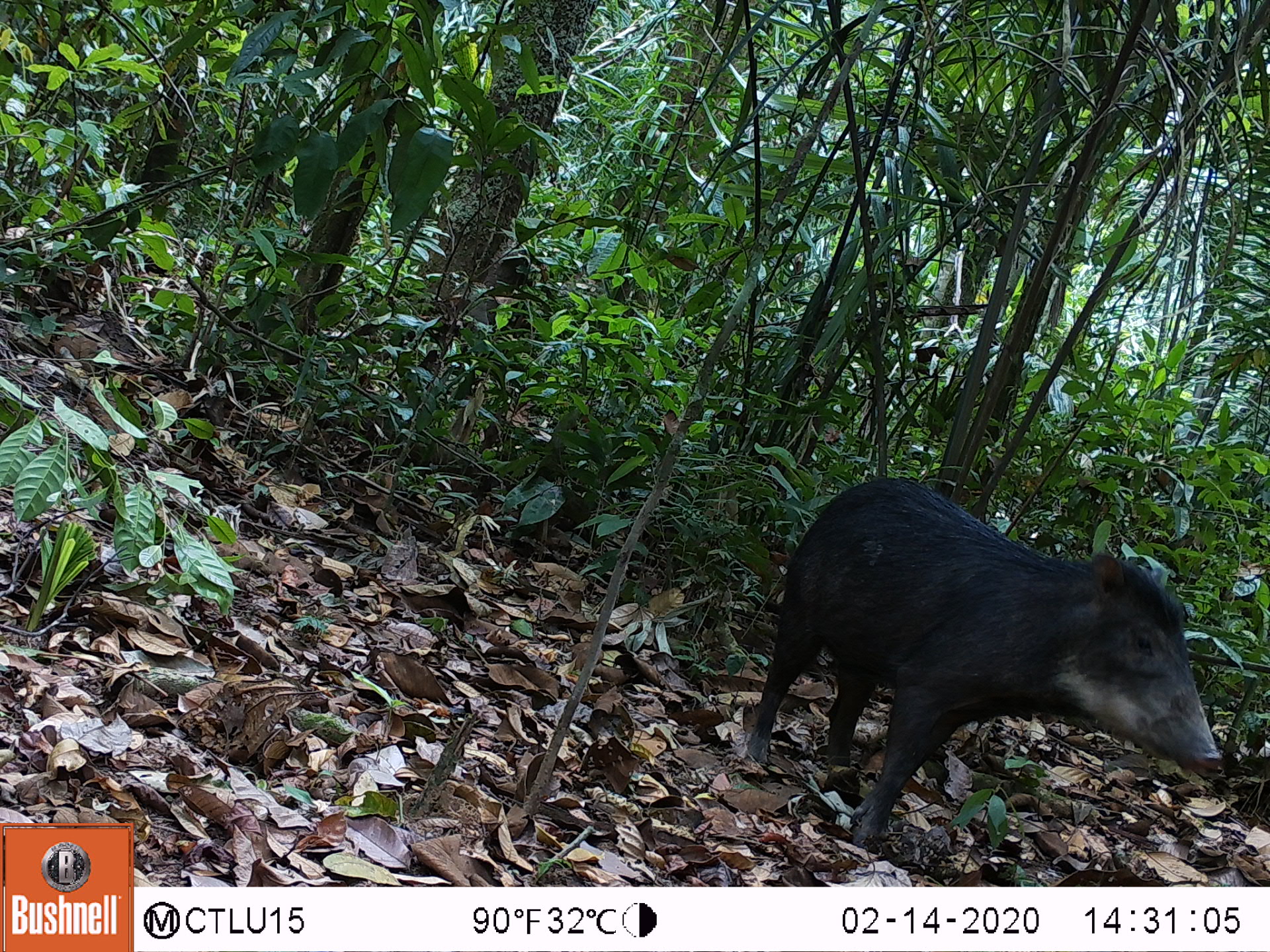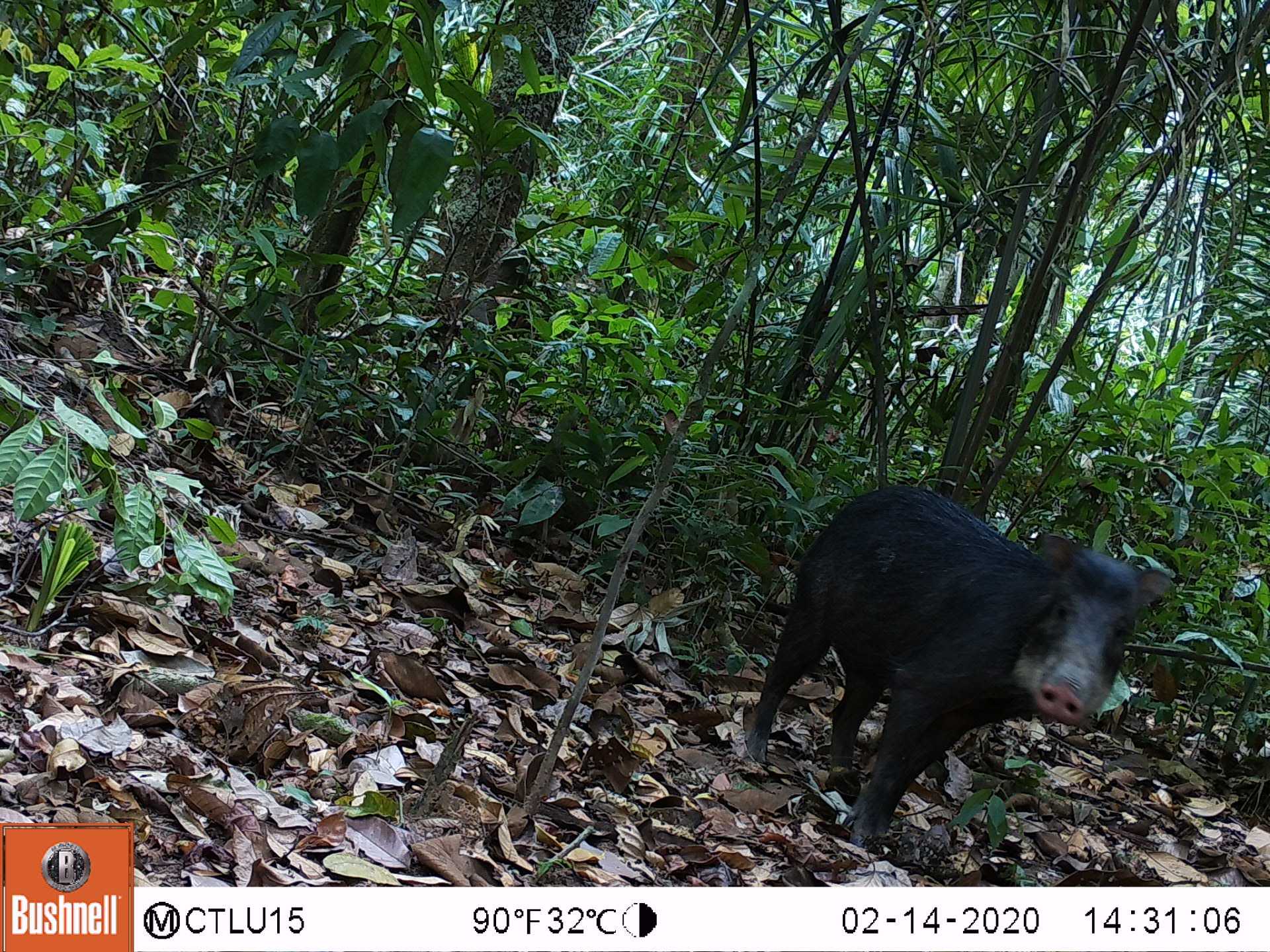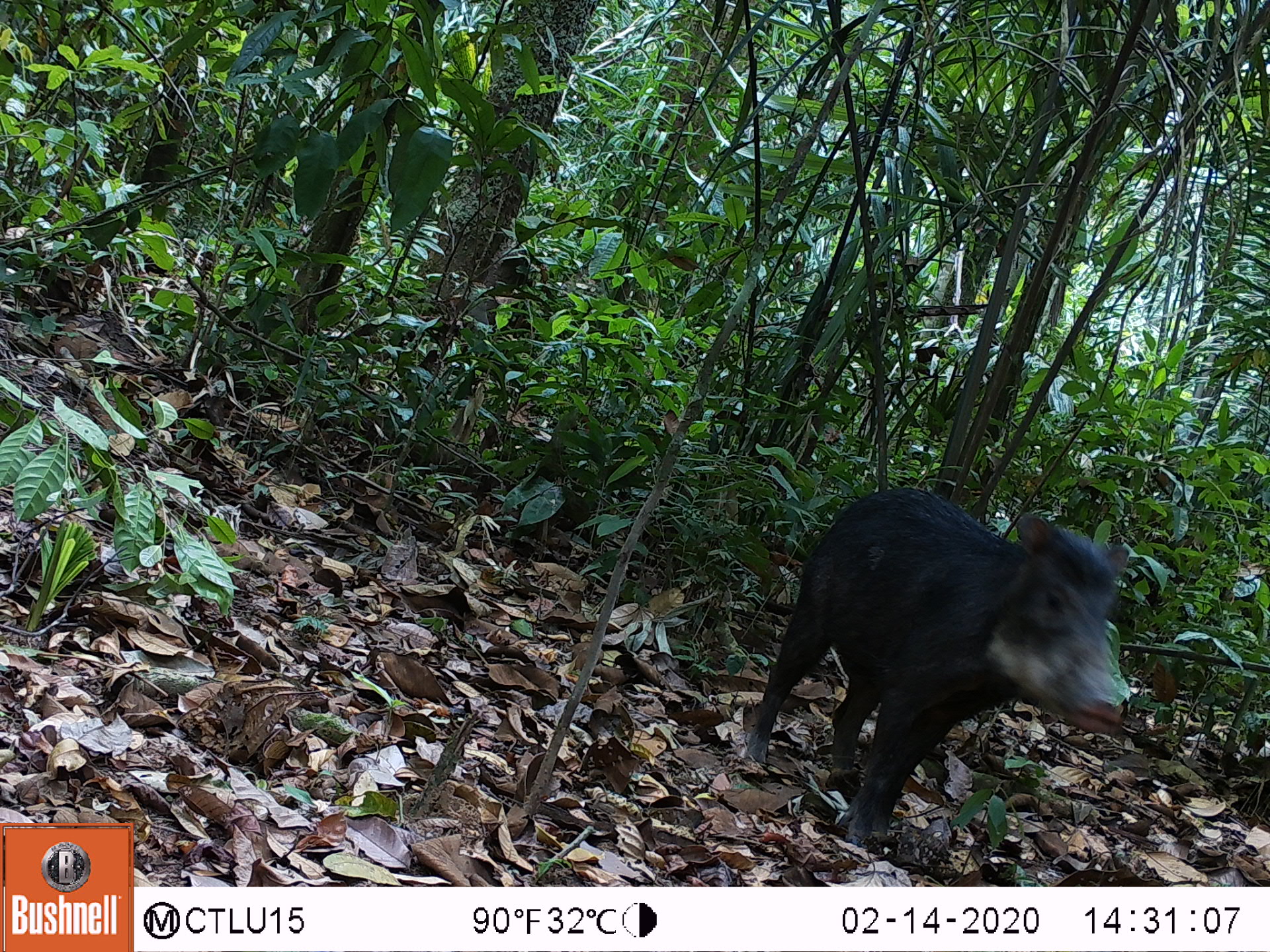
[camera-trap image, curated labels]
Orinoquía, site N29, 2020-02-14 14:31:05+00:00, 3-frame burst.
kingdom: Animalia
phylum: Chordata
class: Mammalia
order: Artiodactyla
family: Tayassuidae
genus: Tayassu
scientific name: Tayassu pecari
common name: white-lipped peccary